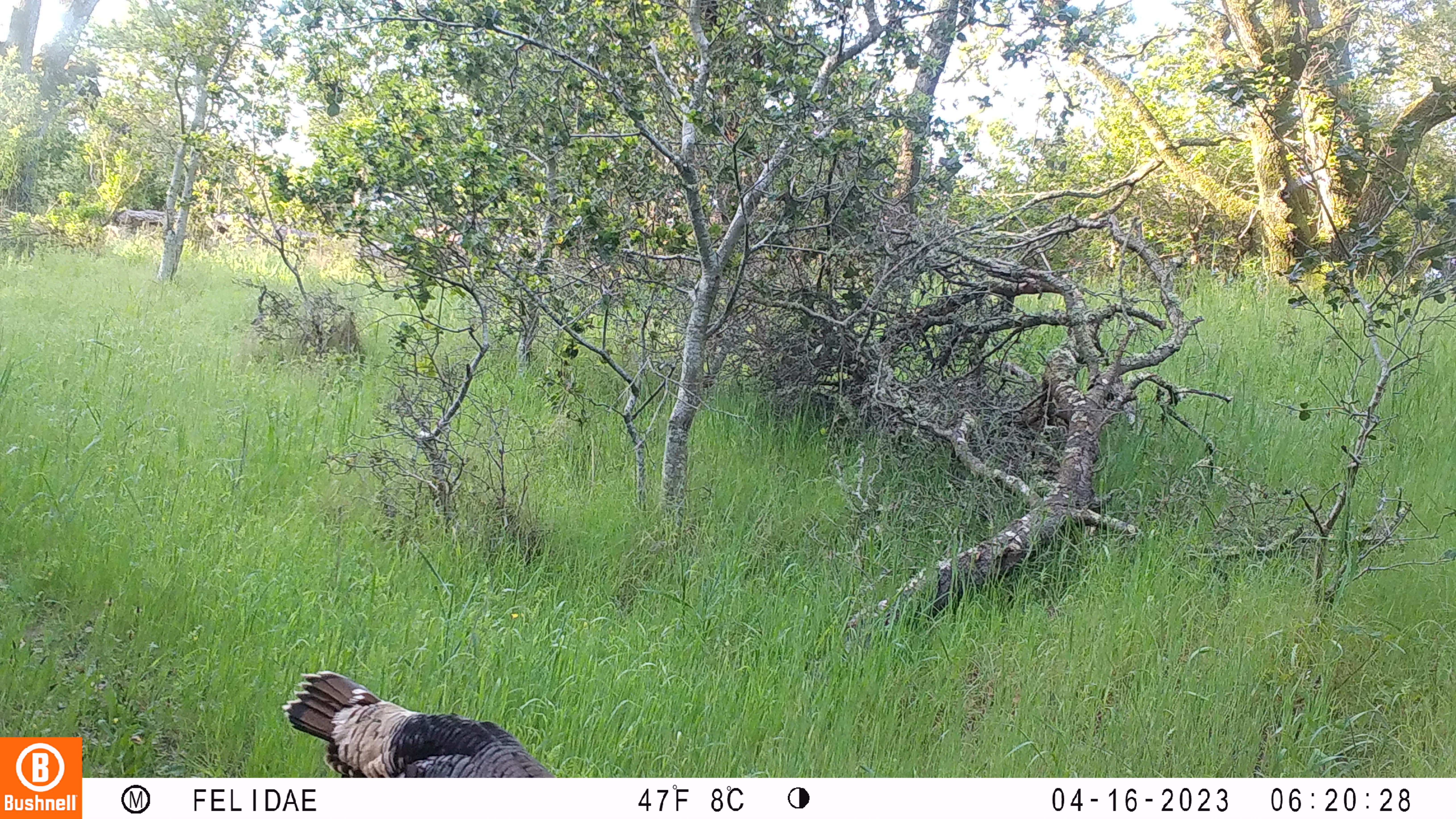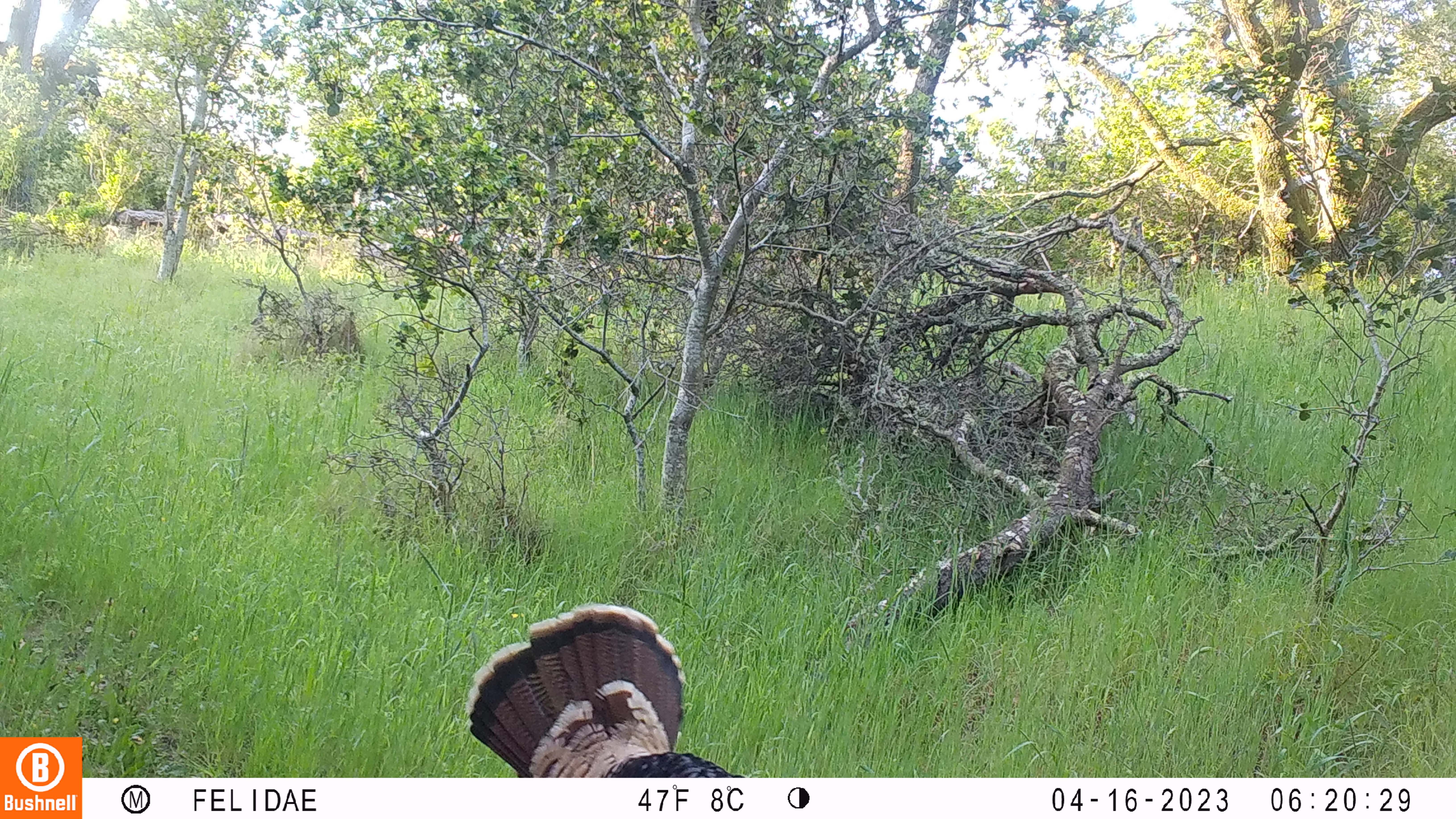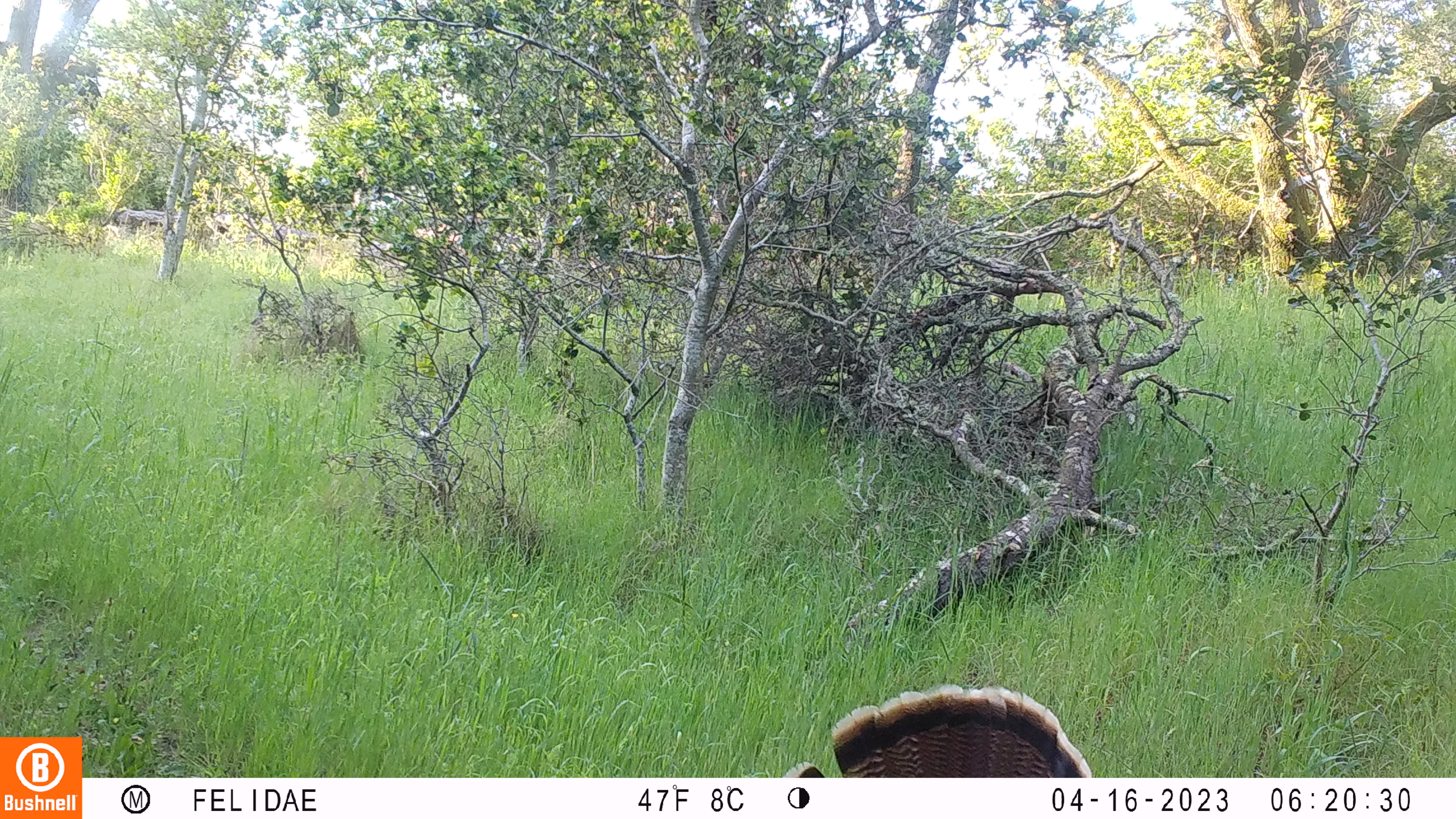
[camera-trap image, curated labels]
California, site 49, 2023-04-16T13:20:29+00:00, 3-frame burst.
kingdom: Animalia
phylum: Chordata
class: Aves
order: Galliformes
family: Phasianidae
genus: Meleagris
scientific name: Meleagris gallopavo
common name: turkey